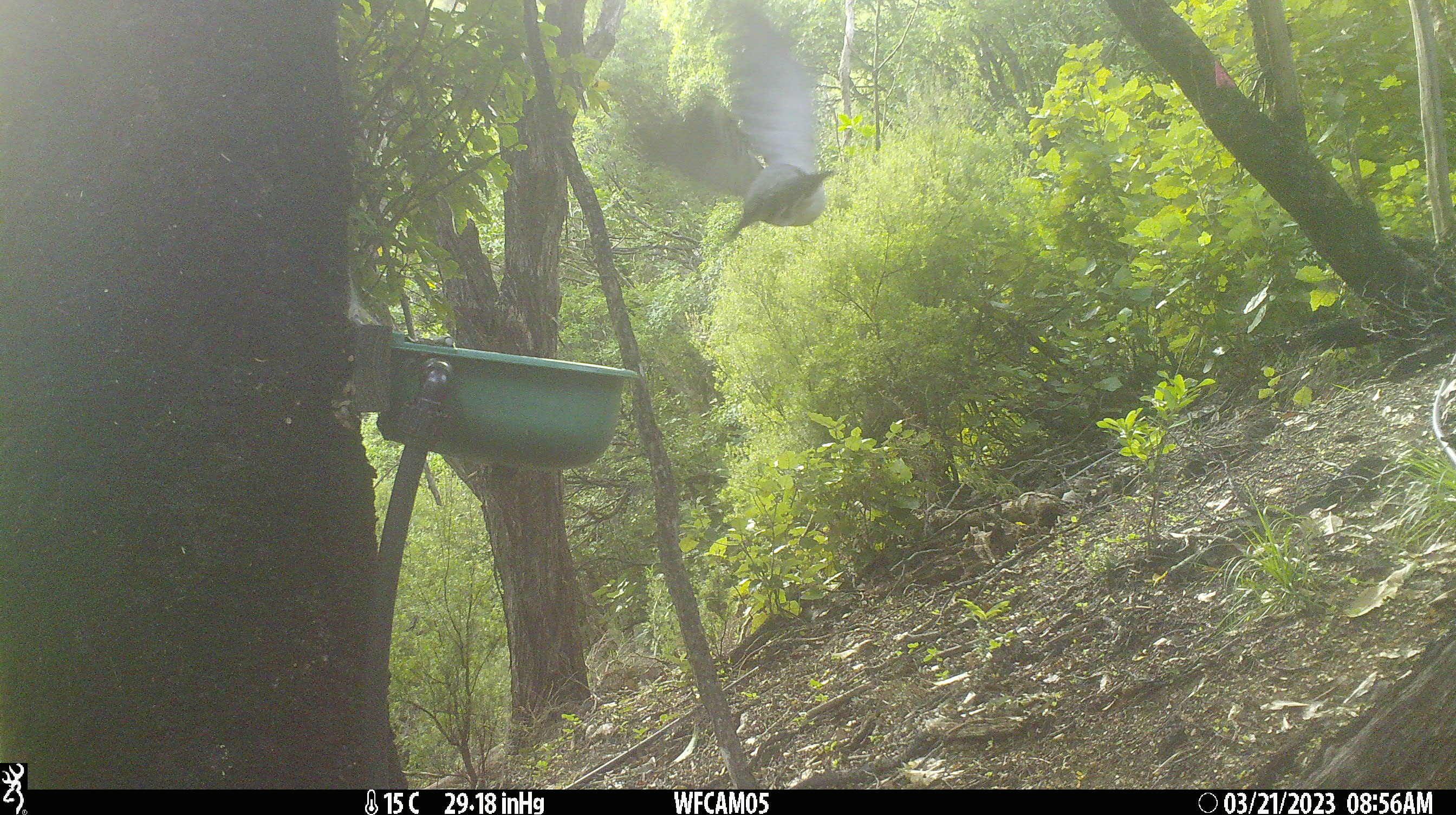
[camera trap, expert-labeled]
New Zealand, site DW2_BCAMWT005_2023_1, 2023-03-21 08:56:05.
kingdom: Animalia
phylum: Chordata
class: Aves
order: Columbiformes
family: Columbidae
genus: Hemiphaga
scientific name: Hemiphaga novaeseelandiae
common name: new zealand pigeon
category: kereru